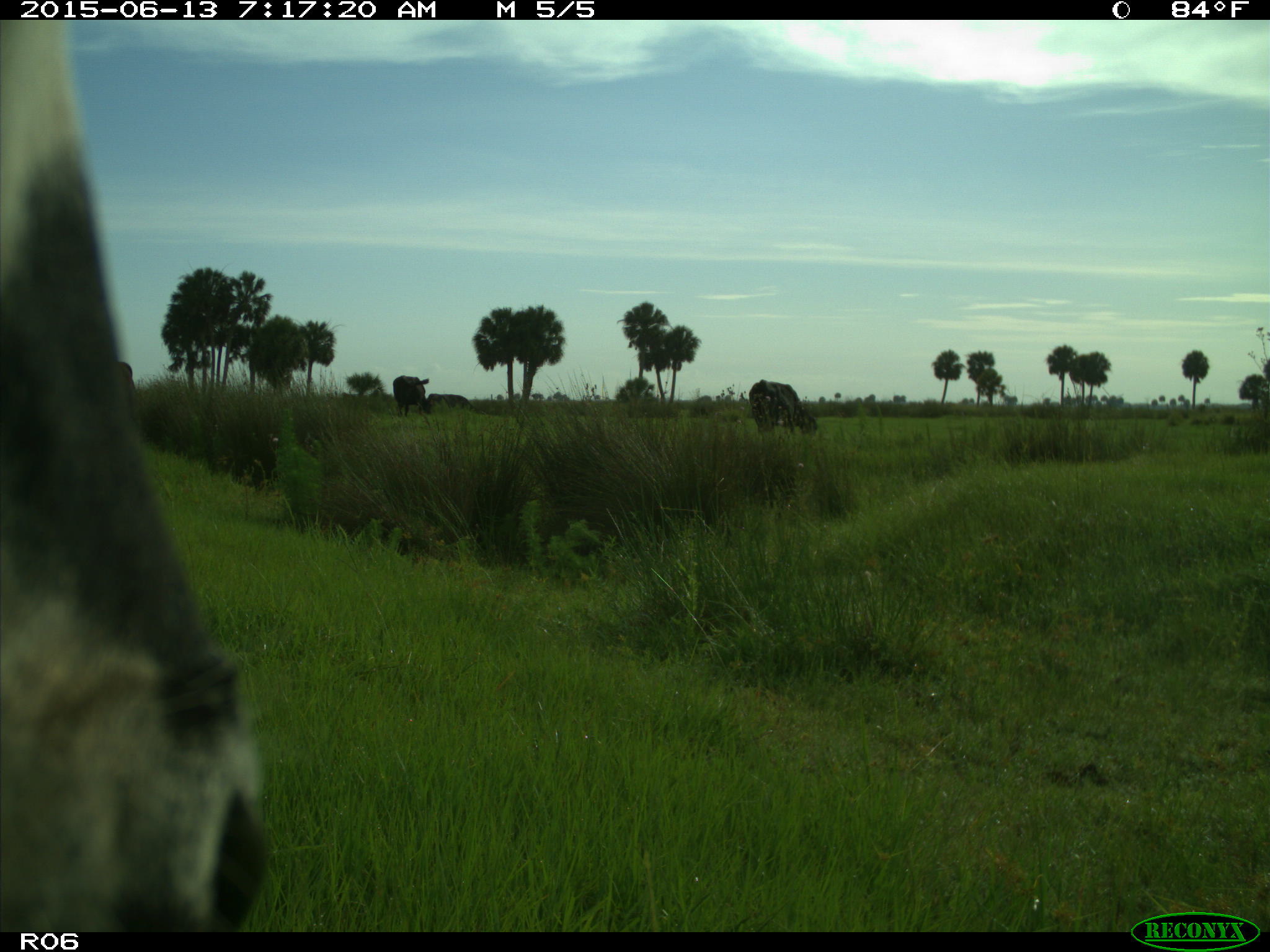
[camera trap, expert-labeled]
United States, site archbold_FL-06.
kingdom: Animalia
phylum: Chordata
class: Mammalia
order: Artiodactyla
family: Bovidae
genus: Bos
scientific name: Bos taurus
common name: domestic cow